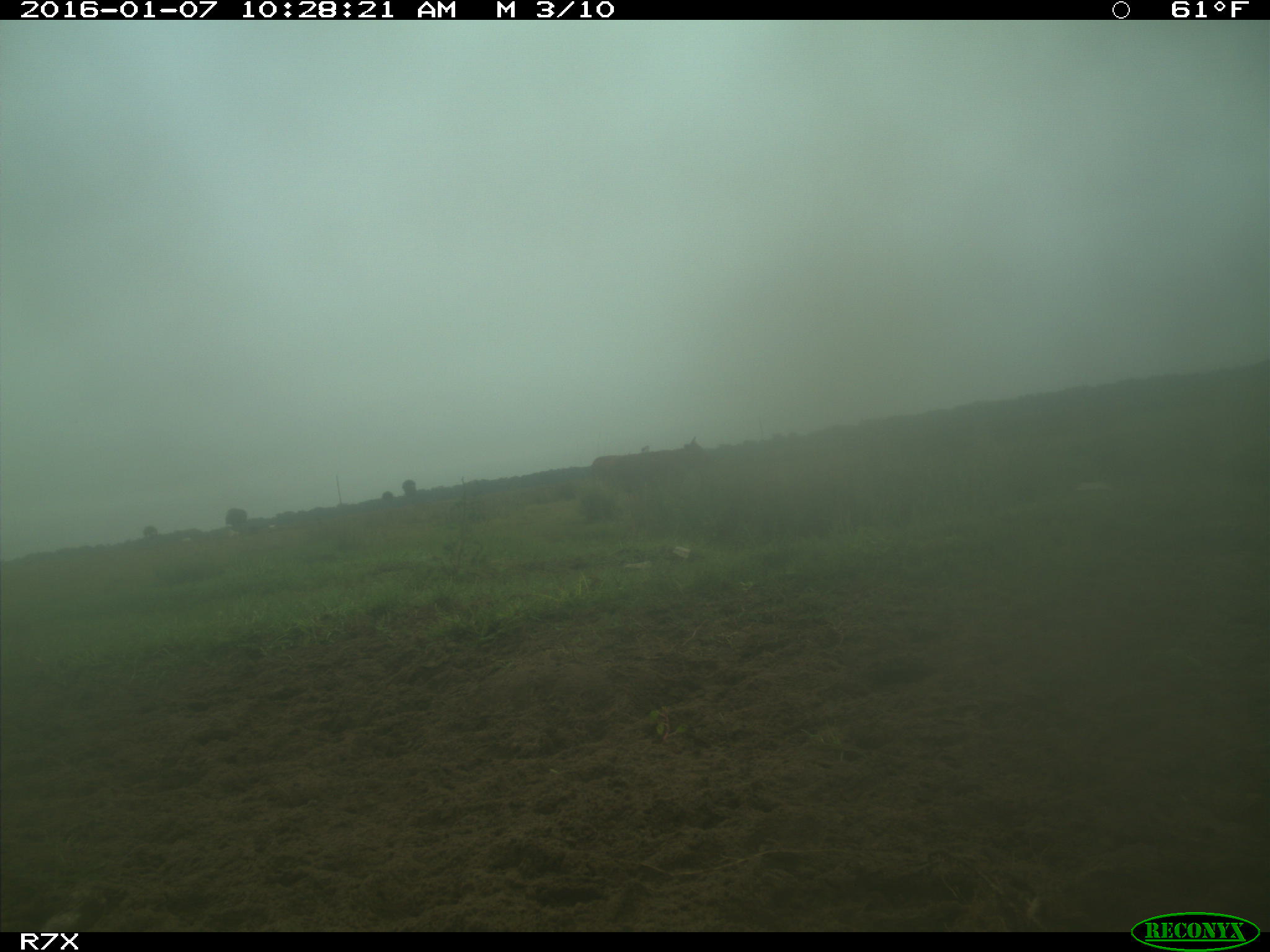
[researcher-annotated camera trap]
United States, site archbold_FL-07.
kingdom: Animalia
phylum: Chordata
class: Mammalia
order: Artiodactyla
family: Bovidae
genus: Bos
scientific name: Bos taurus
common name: domestic cow